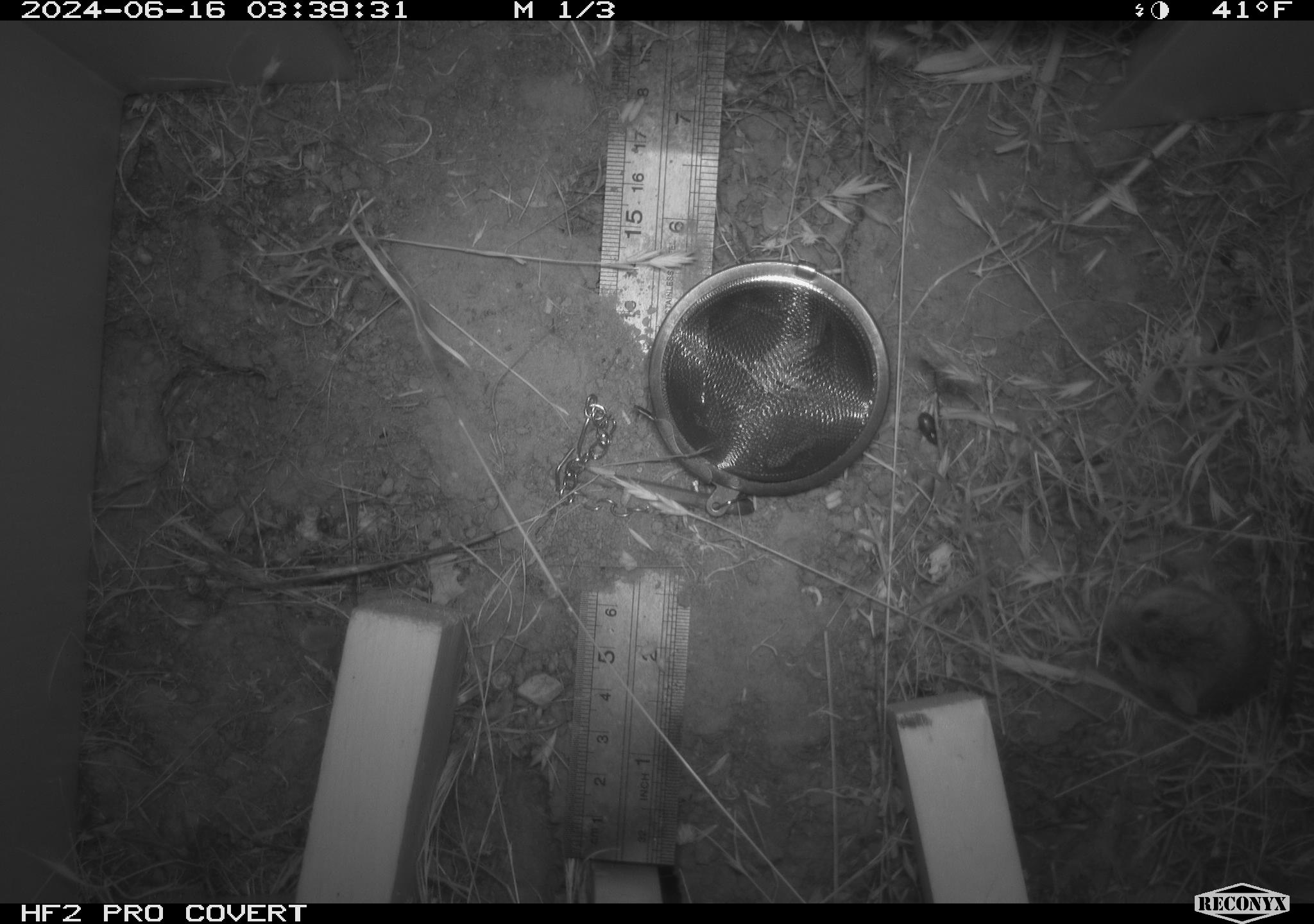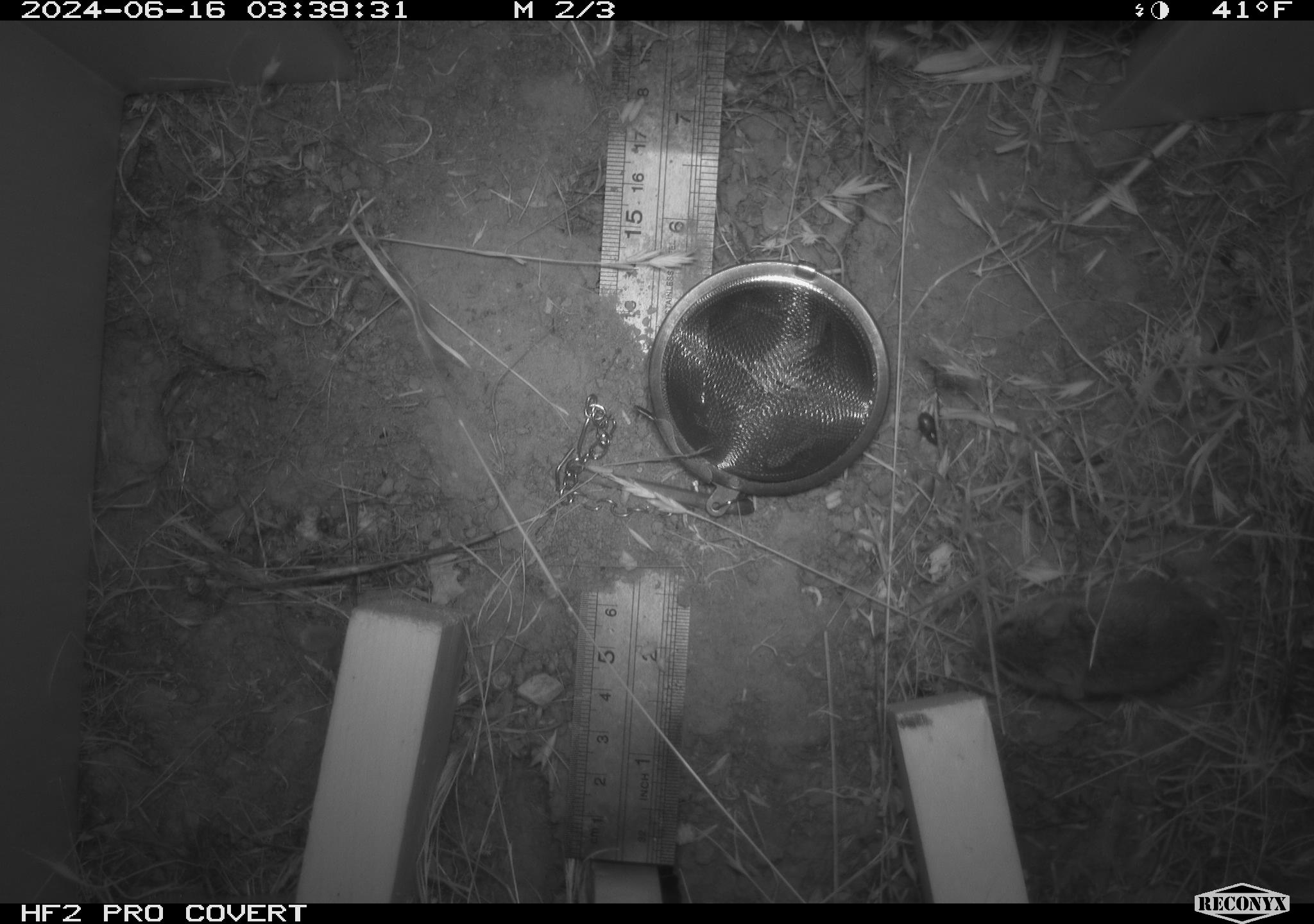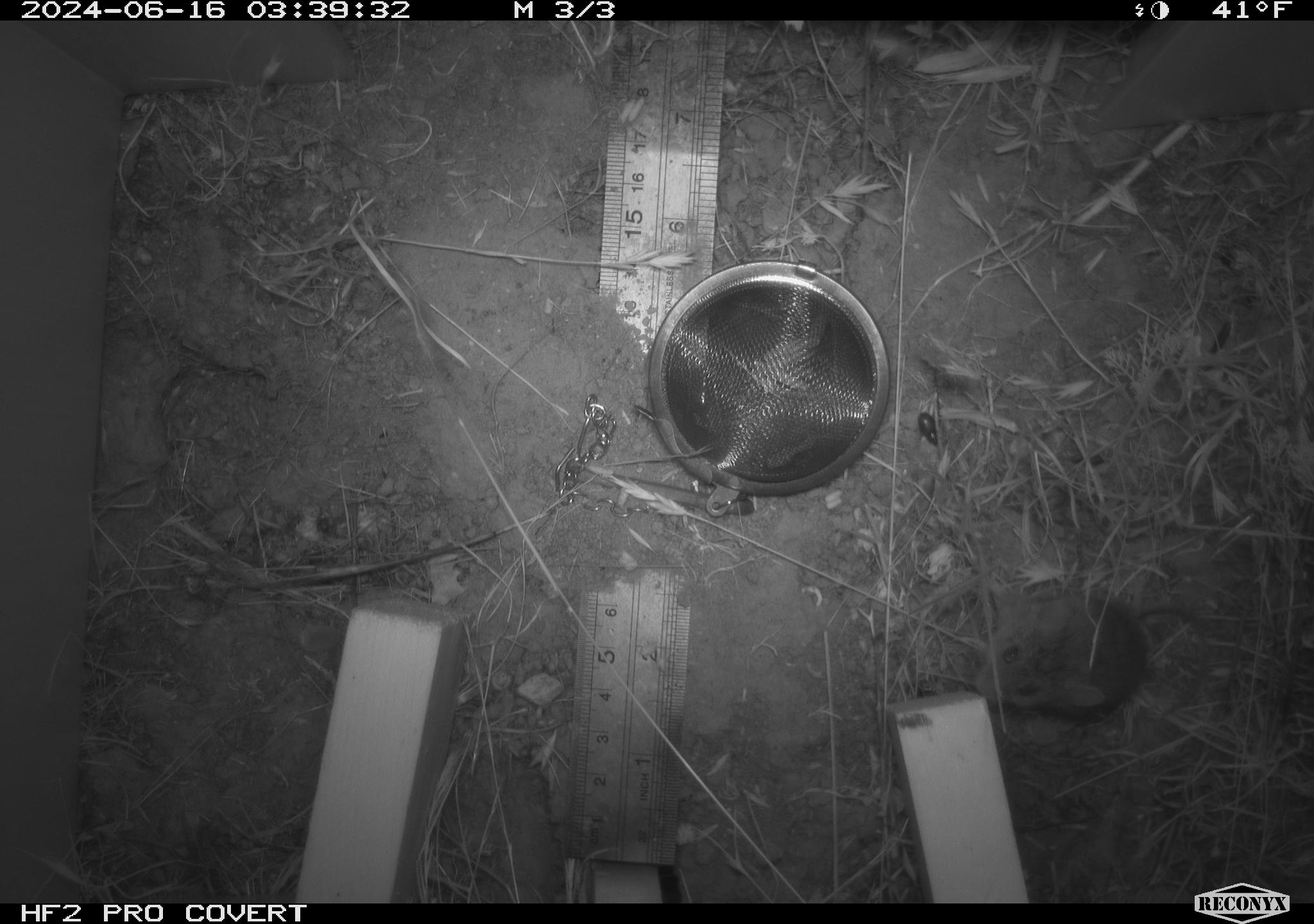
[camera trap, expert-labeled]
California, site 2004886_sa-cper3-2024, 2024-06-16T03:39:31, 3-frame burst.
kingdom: Animalia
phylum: Chordata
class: Mammalia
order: Rodentia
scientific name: Rodentia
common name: rodent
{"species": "rodent (Rodentia)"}